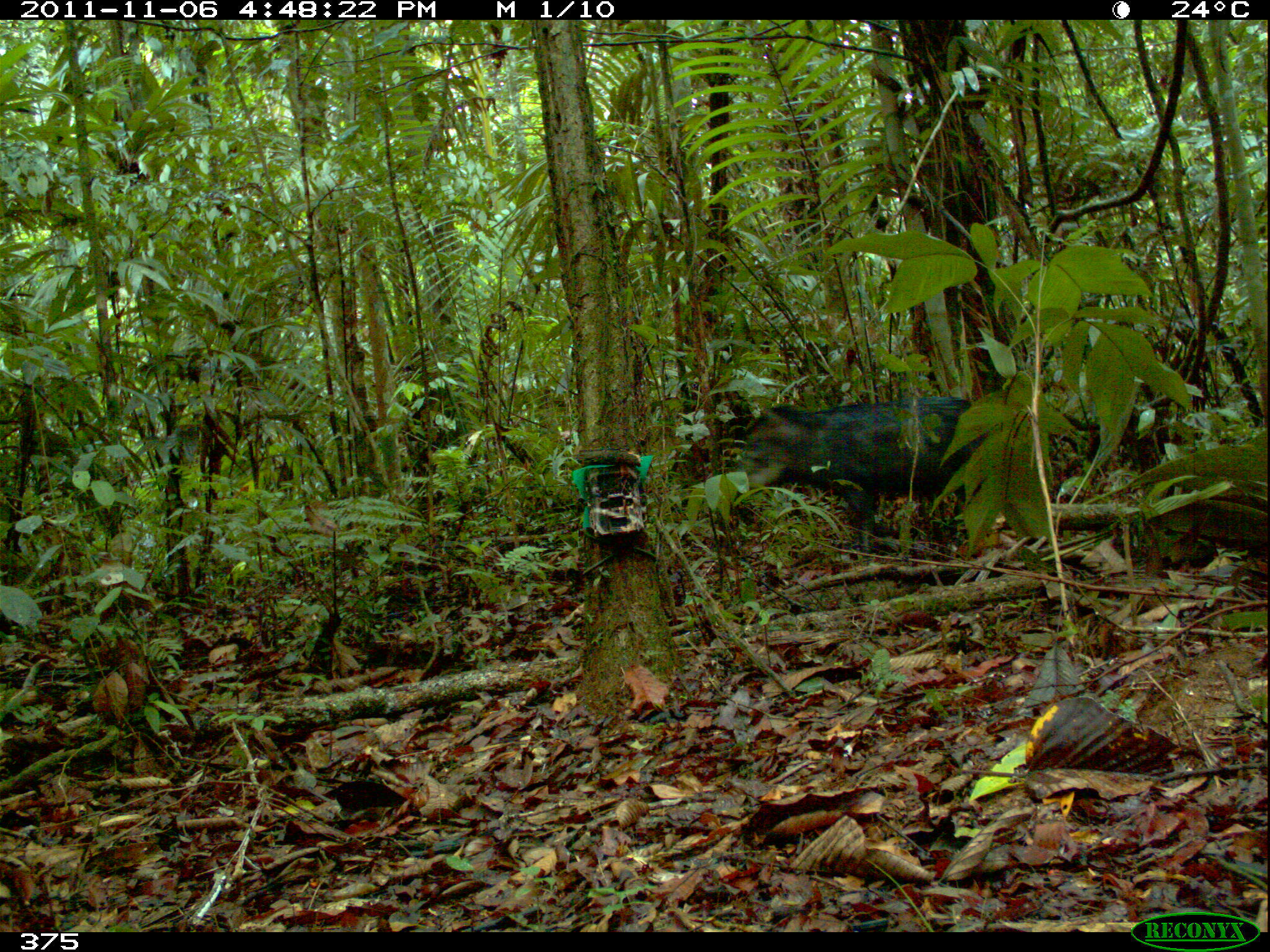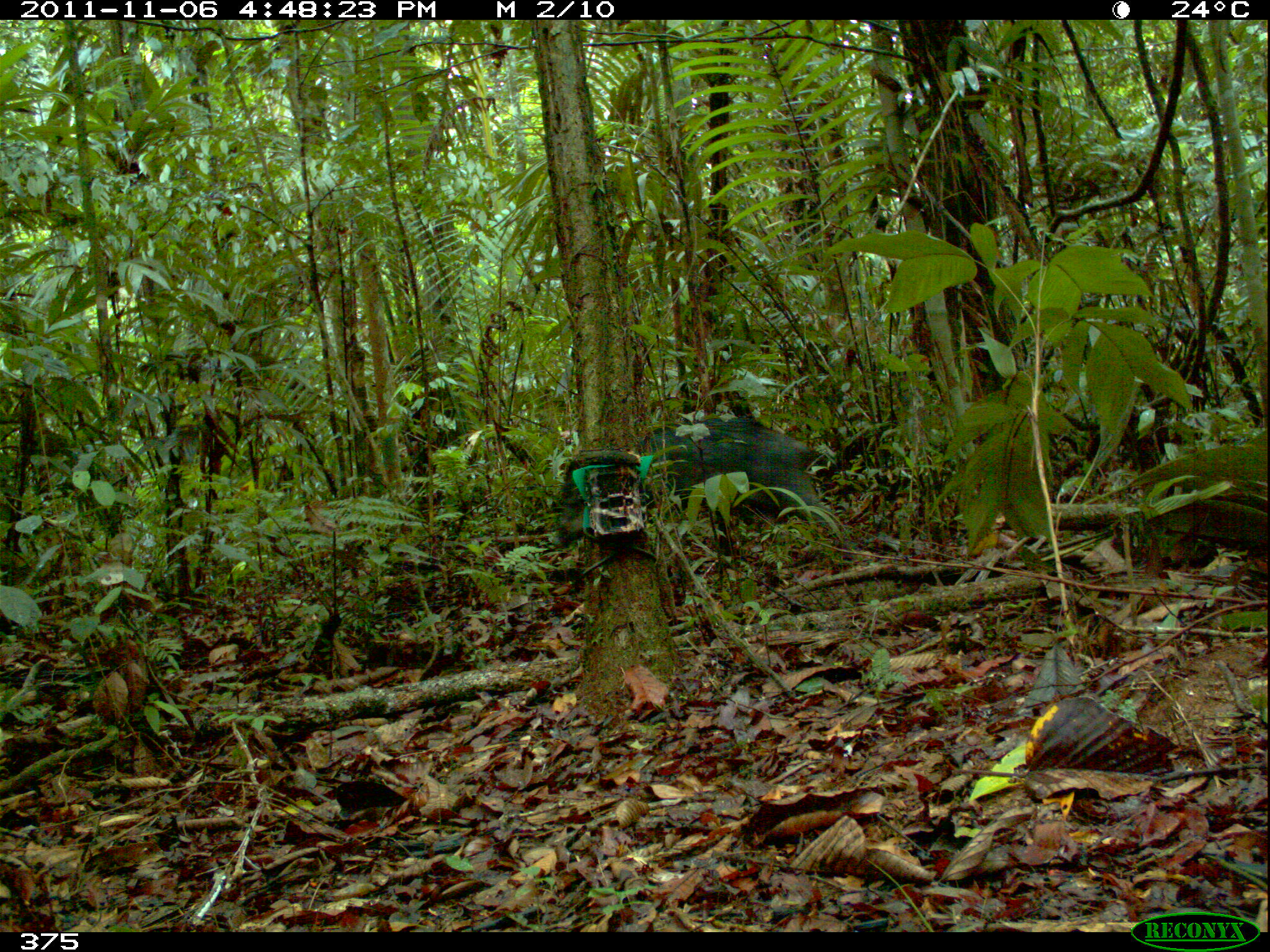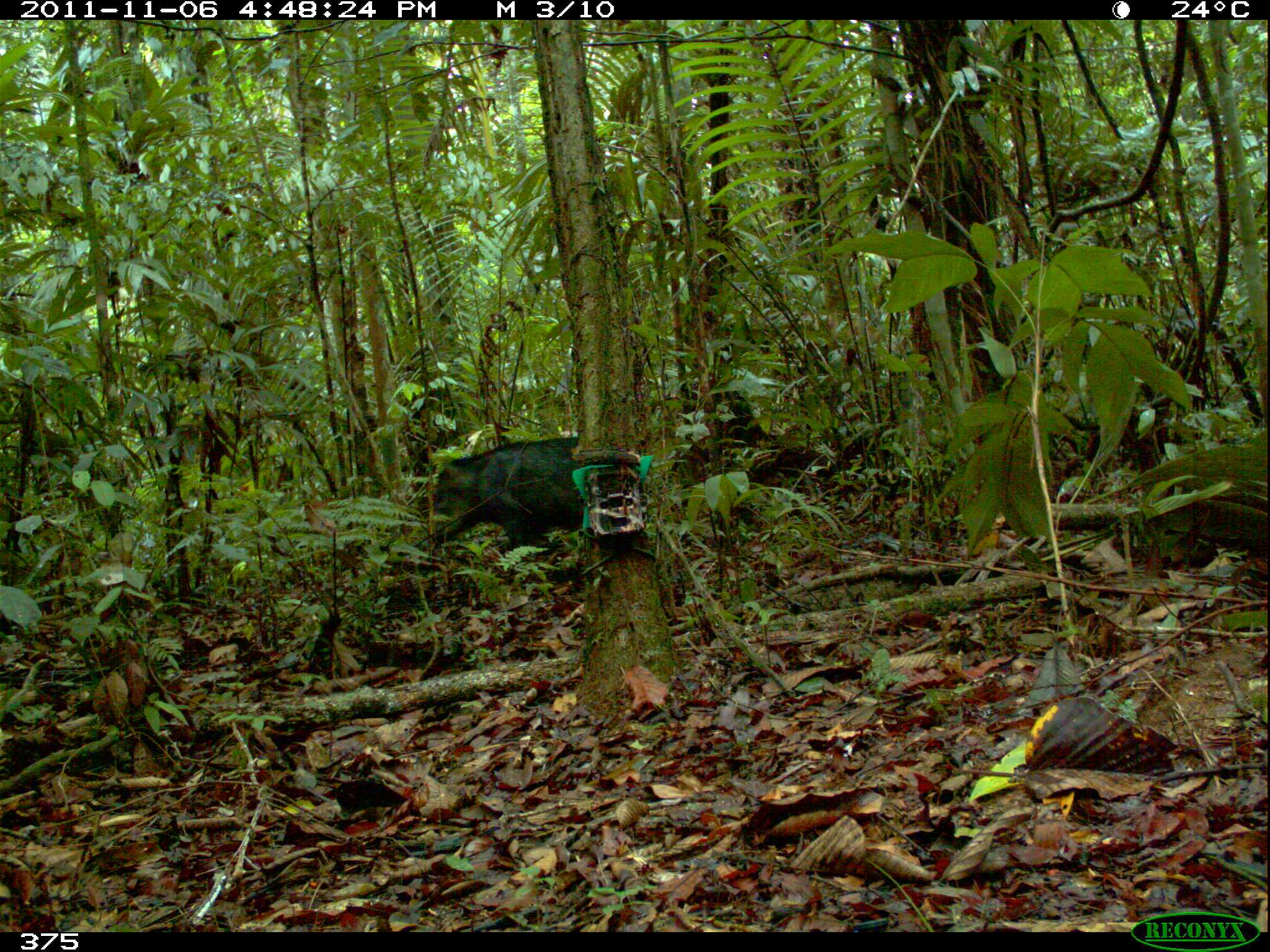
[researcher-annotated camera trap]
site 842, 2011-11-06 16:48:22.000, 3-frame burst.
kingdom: Animalia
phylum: Chordata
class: Mammalia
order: Artiodactyla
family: Tayassuidae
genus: Tayassu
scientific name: Tayassu pecari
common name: white-lipped peccary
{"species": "Tayassu pecari (white-lipped peccary)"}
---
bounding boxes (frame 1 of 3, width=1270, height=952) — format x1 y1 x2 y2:
tayassu pecari: 730 392 990 551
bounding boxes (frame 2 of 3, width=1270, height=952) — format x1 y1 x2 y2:
tayassu pecari: 551 414 826 568